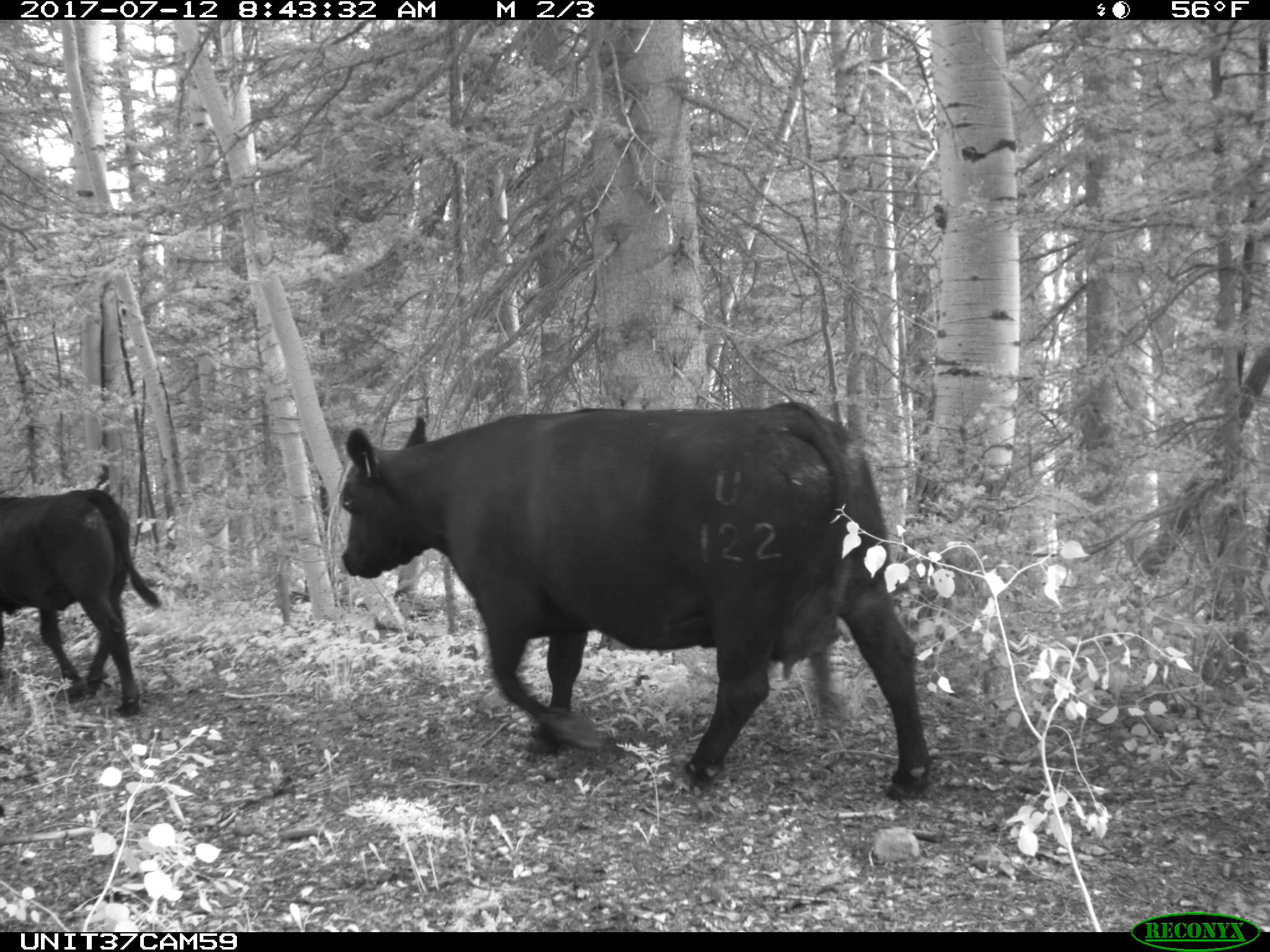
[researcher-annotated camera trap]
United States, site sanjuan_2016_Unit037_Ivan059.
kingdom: Animalia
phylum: Chordata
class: Mammalia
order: Artiodactyla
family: Bovidae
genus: Bos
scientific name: Bos taurus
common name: domestic cow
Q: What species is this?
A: Bos taurus (domestic cow).